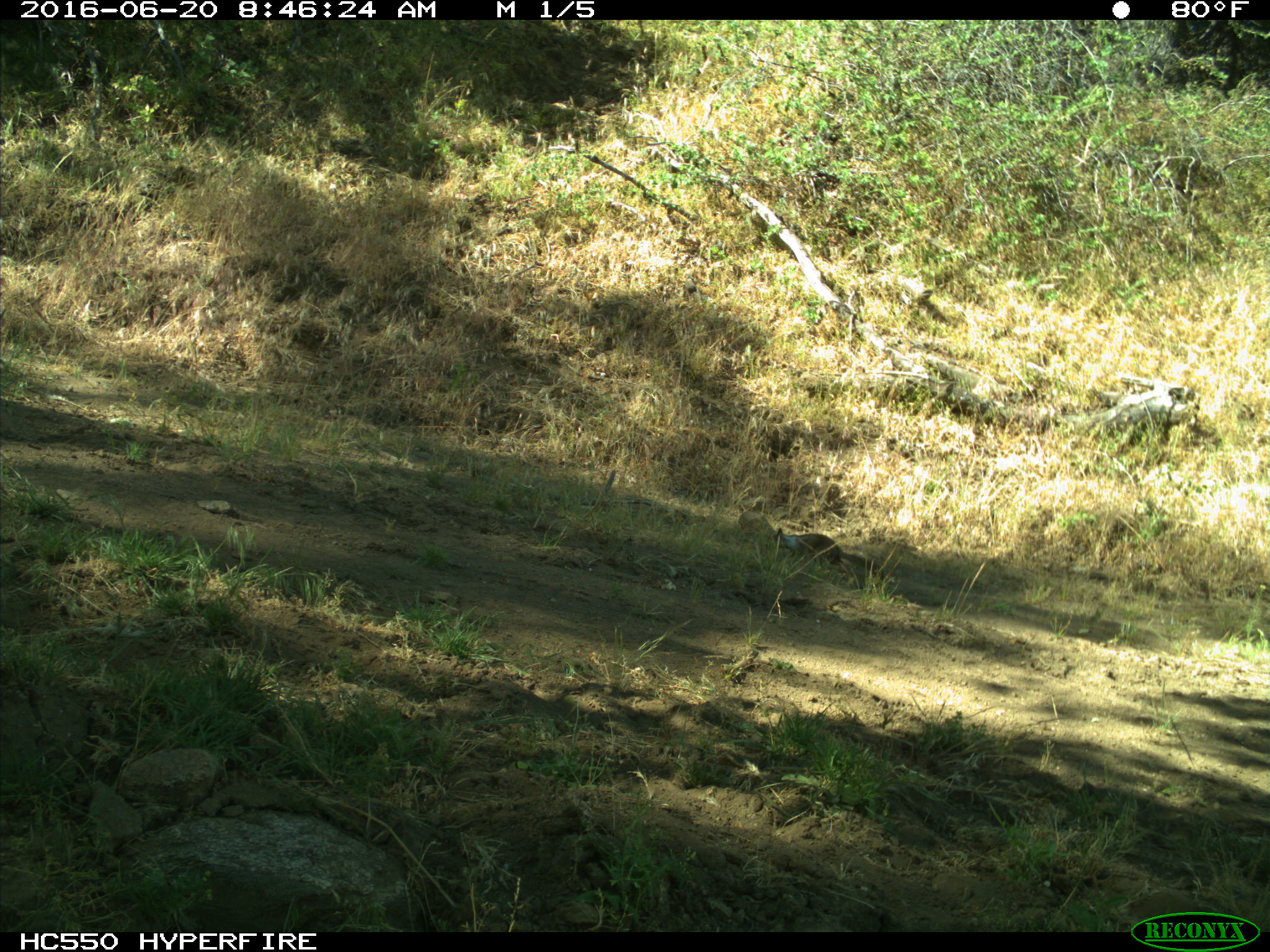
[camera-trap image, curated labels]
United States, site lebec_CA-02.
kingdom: Animalia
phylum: Chordata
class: Mammalia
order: Rodentia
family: Sciuridae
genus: Otospermophilus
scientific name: Otospermophilus beecheyi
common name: california ground squirrel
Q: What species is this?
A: Otospermophilus beecheyi (california ground squirrel).